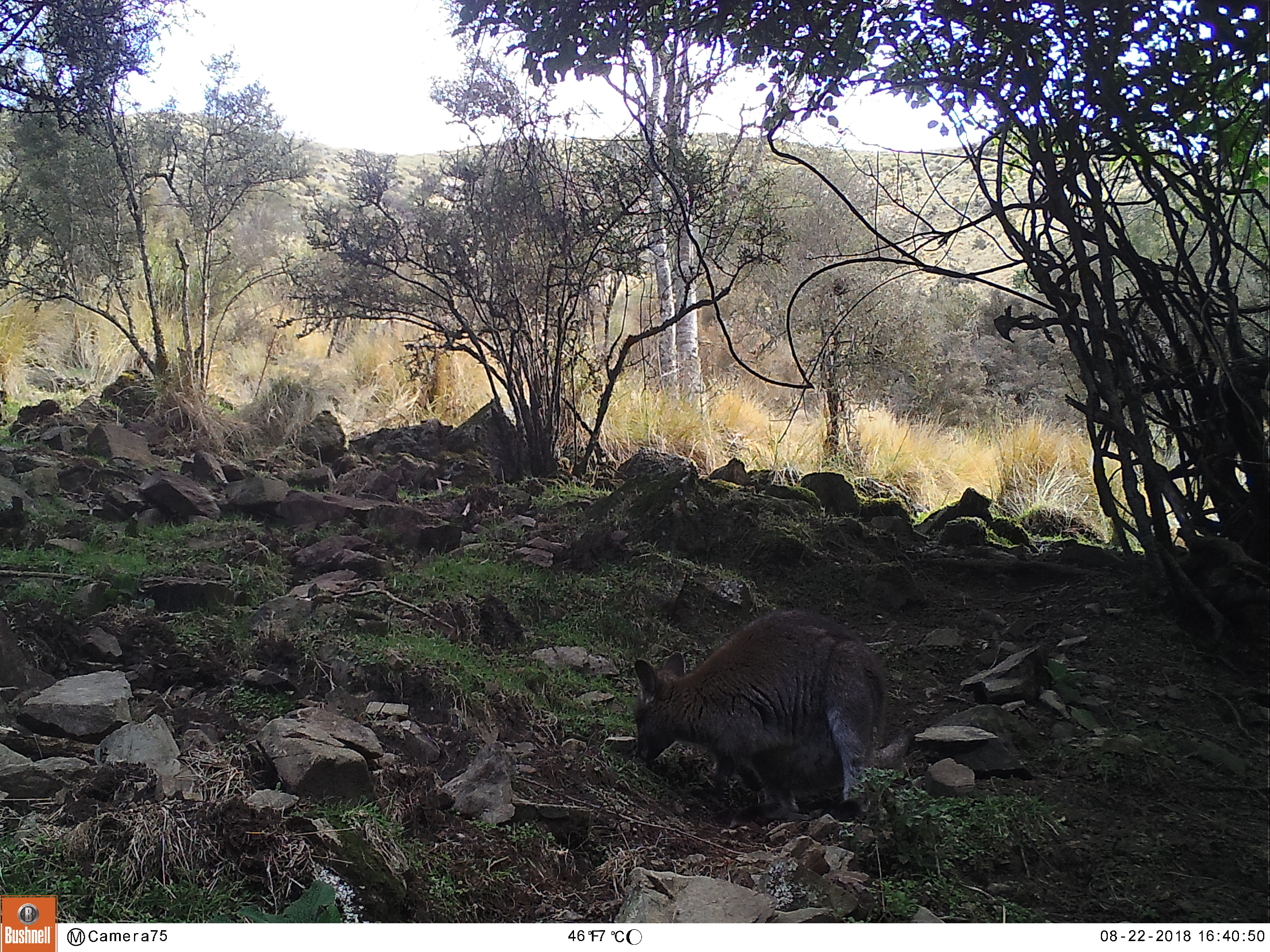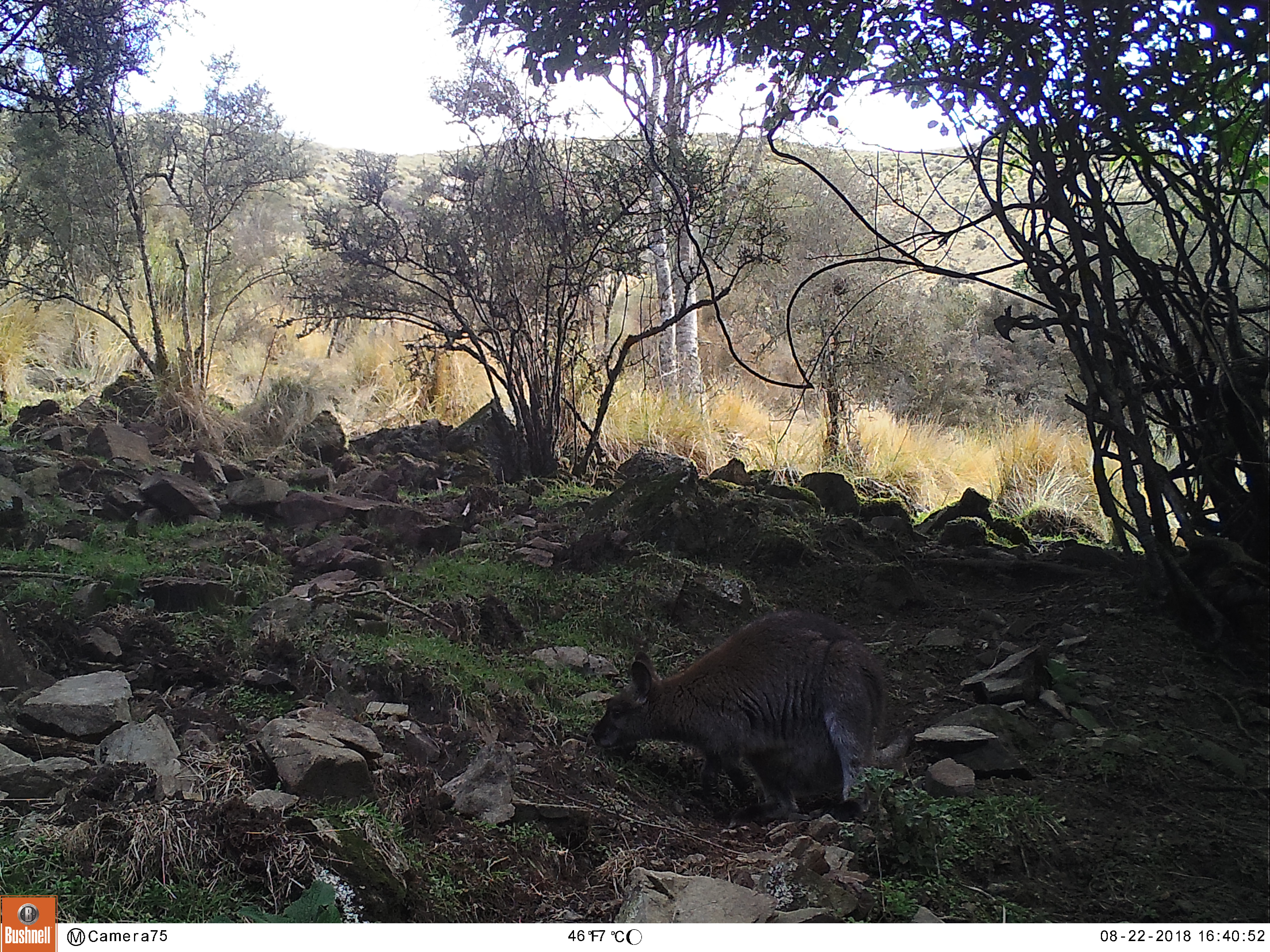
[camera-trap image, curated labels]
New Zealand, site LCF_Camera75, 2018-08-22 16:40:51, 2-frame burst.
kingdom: Animalia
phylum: Chordata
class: Mammalia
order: Diprotodontia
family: Macropodidae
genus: Notamacropus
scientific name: Notamacropus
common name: wallaby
Wallaby (Notamacropus).